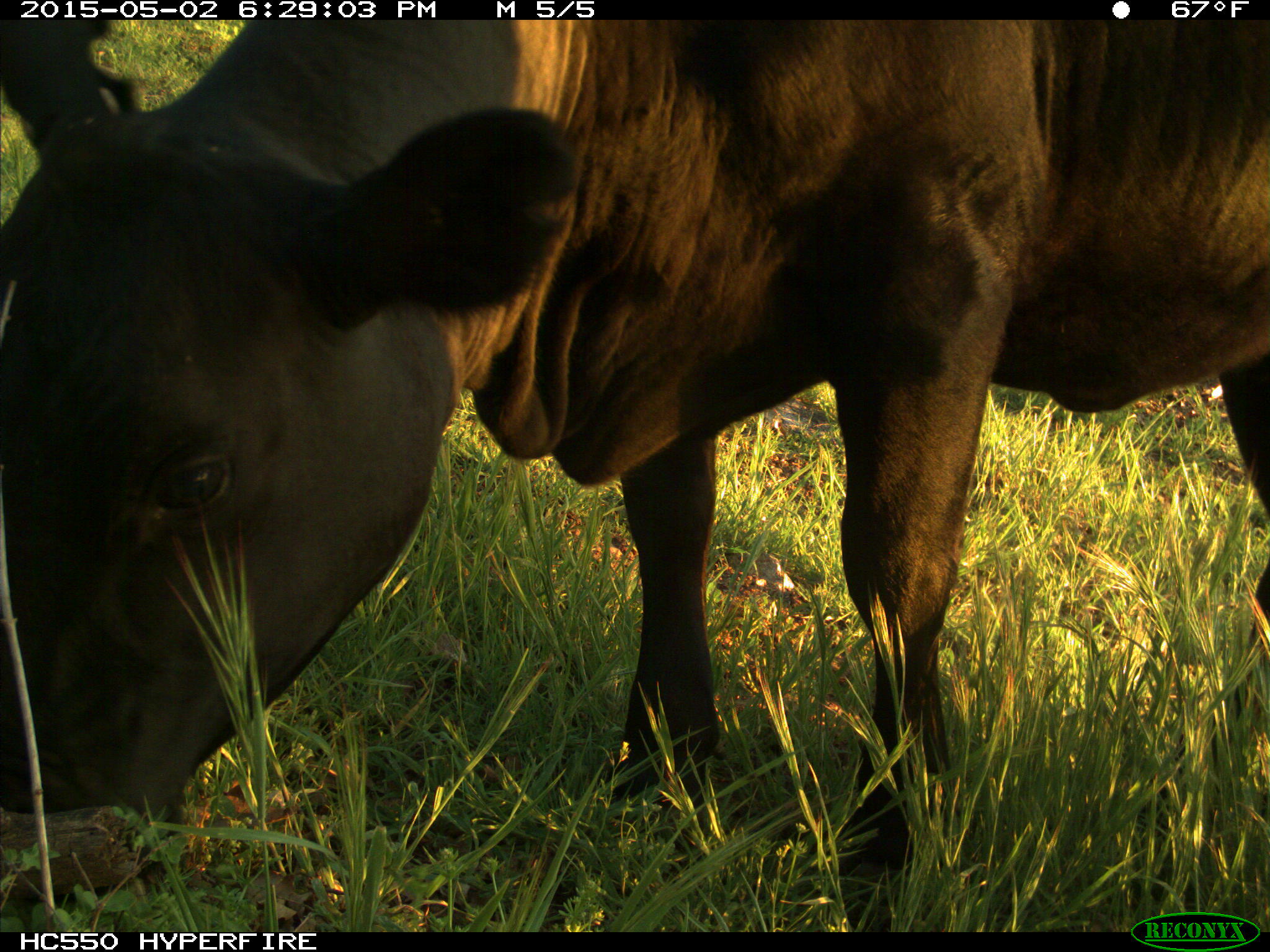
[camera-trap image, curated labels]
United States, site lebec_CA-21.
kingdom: Animalia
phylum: Chordata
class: Mammalia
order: Artiodactyla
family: Bovidae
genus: Bos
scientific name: Bos taurus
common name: domestic cow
Bos taurus (domestic cow).